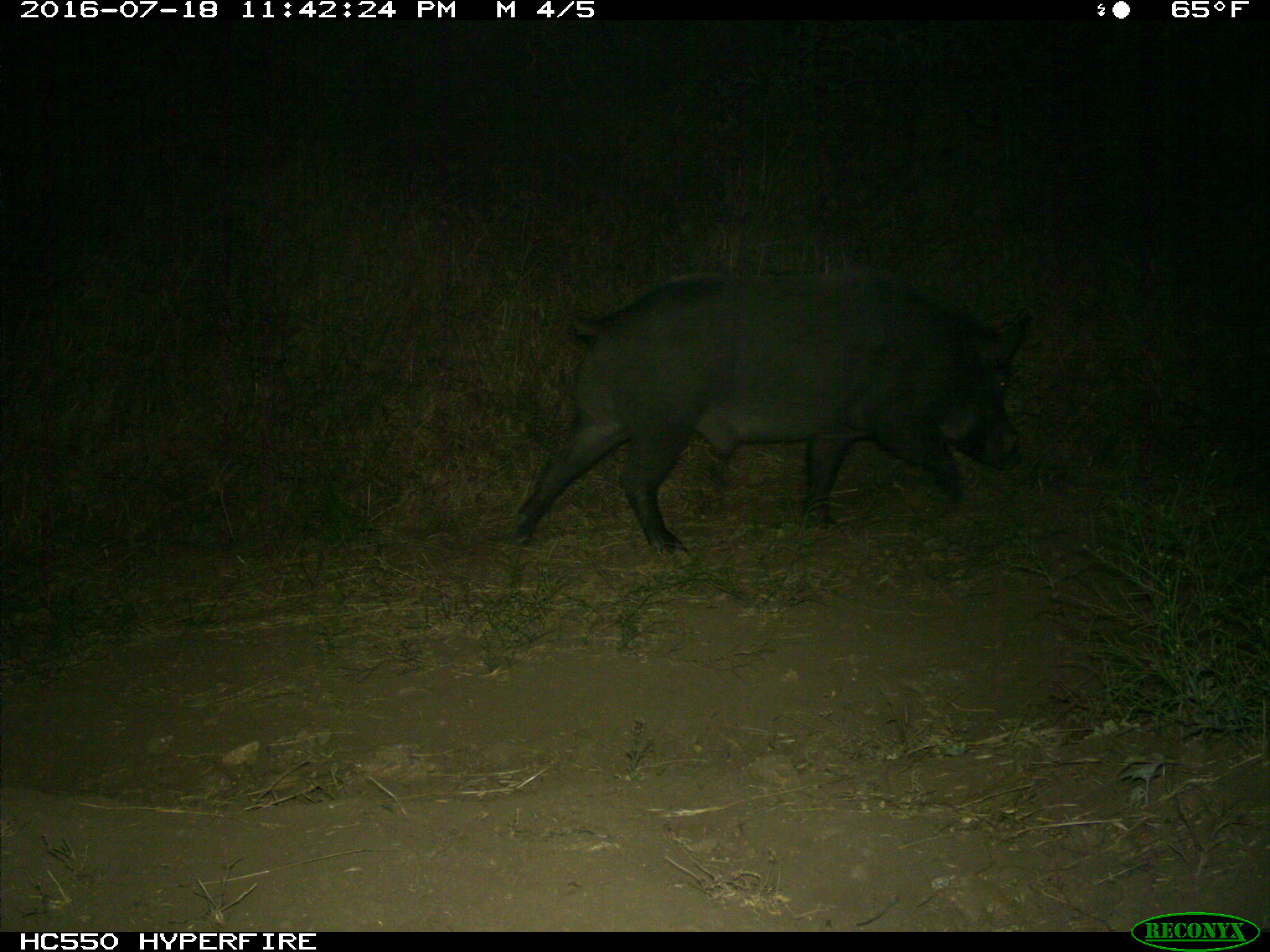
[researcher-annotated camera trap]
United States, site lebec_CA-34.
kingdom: Animalia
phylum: Chordata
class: Mammalia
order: Artiodactyla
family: Suidae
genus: Sus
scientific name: Sus scrofa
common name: wild boar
Sus scrofa (wild boar).